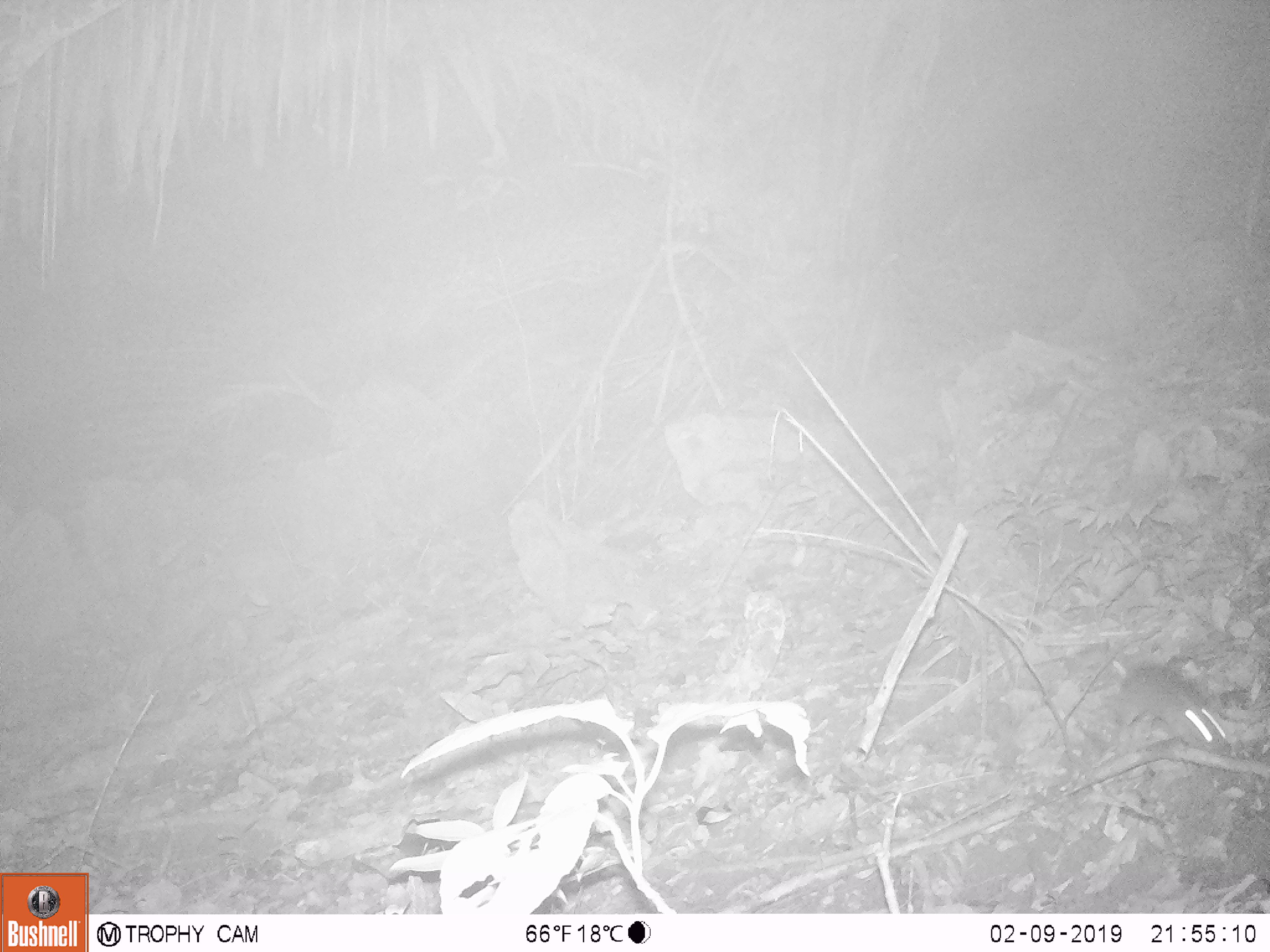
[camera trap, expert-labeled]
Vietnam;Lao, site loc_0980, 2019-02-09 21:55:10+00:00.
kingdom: Animalia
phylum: Chordata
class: Mammalia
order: Rodentia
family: Muridae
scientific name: Muridae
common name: old-world mice and rats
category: unidentified murid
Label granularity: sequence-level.